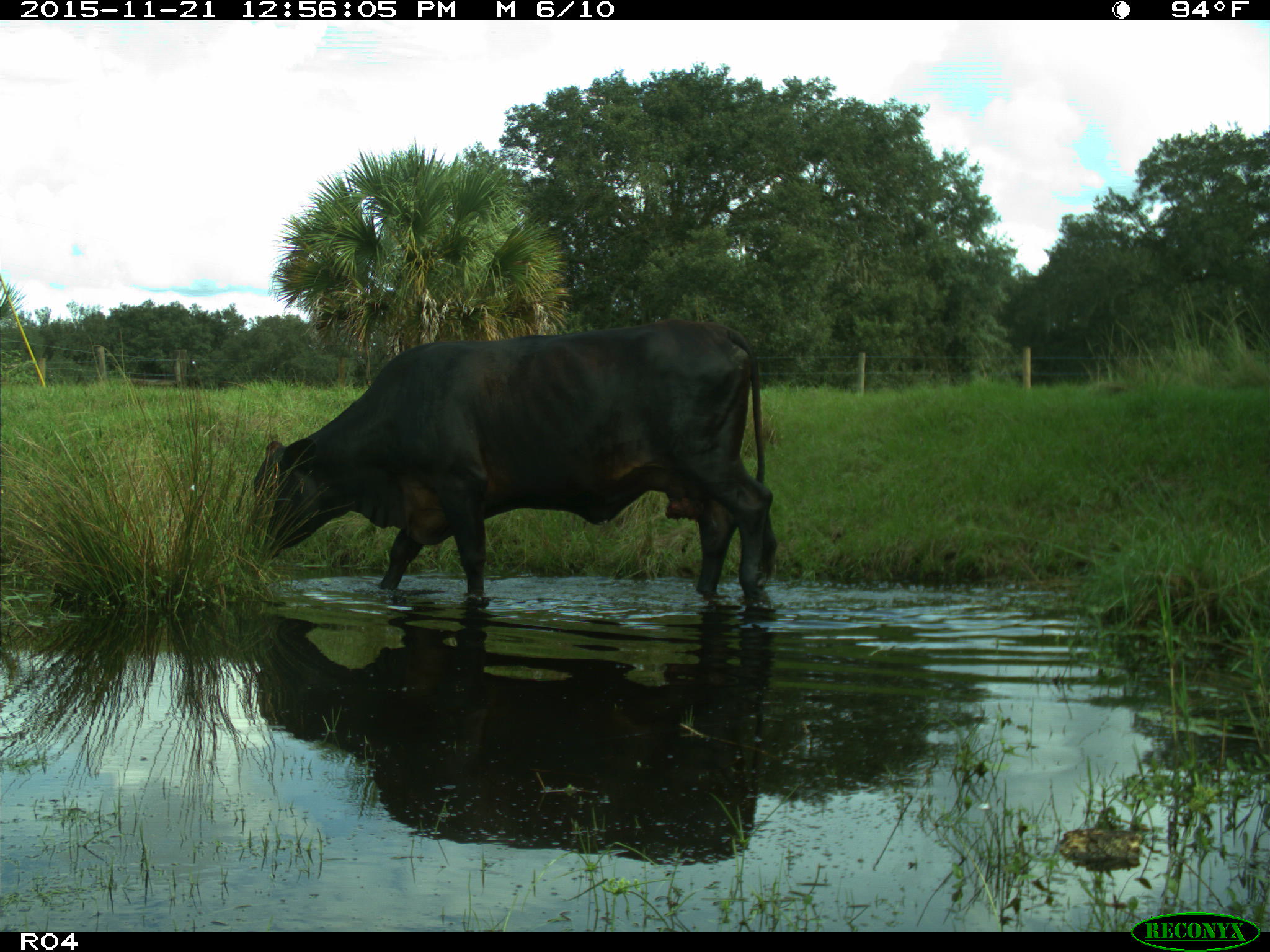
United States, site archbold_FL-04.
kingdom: Animalia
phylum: Chordata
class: Mammalia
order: Artiodactyla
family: Bovidae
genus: Bos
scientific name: Bos taurus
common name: domestic cow